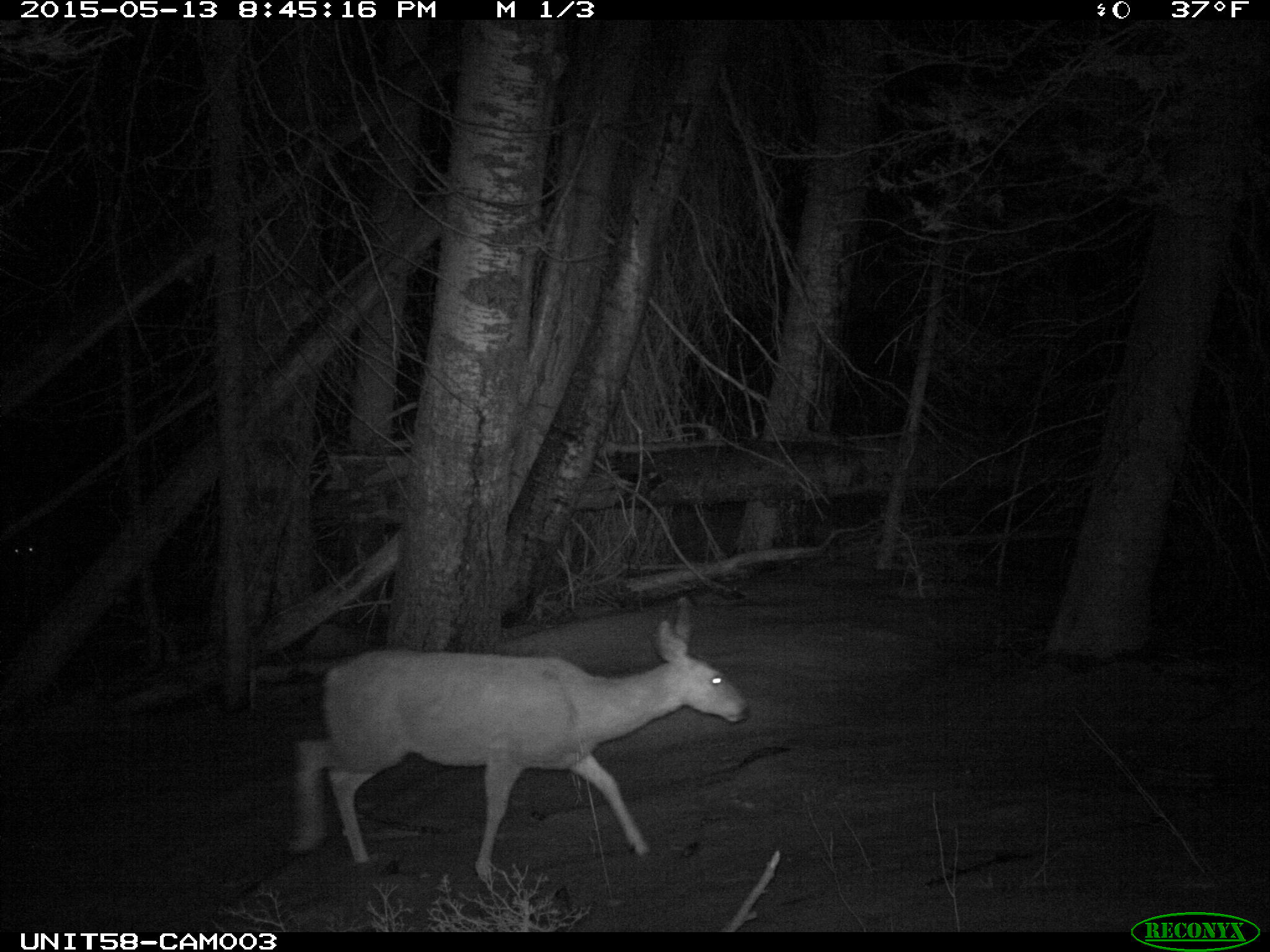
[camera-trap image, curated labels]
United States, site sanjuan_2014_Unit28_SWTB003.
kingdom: Animalia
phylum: Chordata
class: Mammalia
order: Artiodactyla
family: Cervidae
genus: Odocoileus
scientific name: Odocoileus hemionus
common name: mule deer